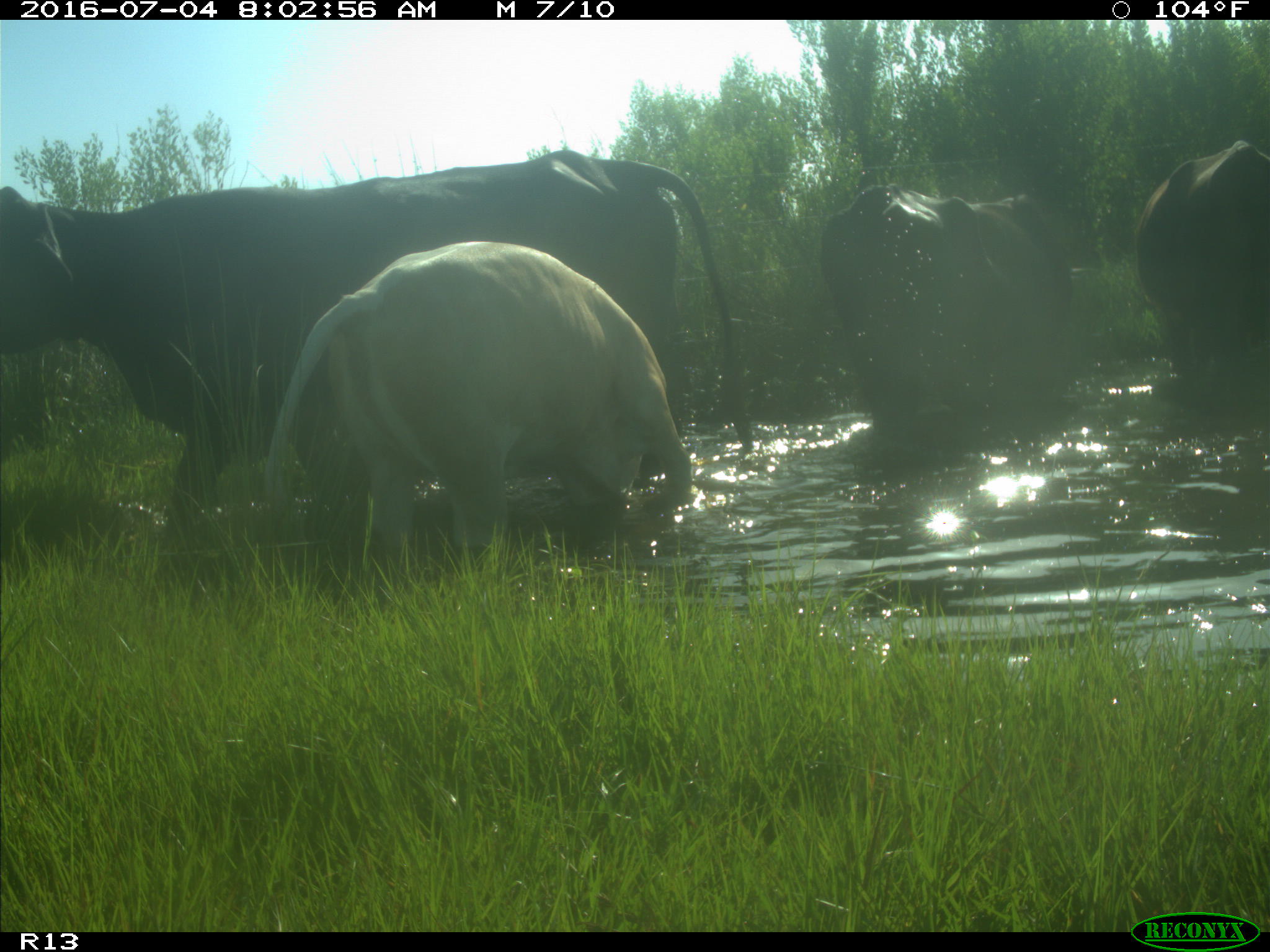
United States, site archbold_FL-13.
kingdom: Animalia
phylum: Chordata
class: Mammalia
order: Artiodactyla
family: Bovidae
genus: Bos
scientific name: Bos taurus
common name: domestic cow